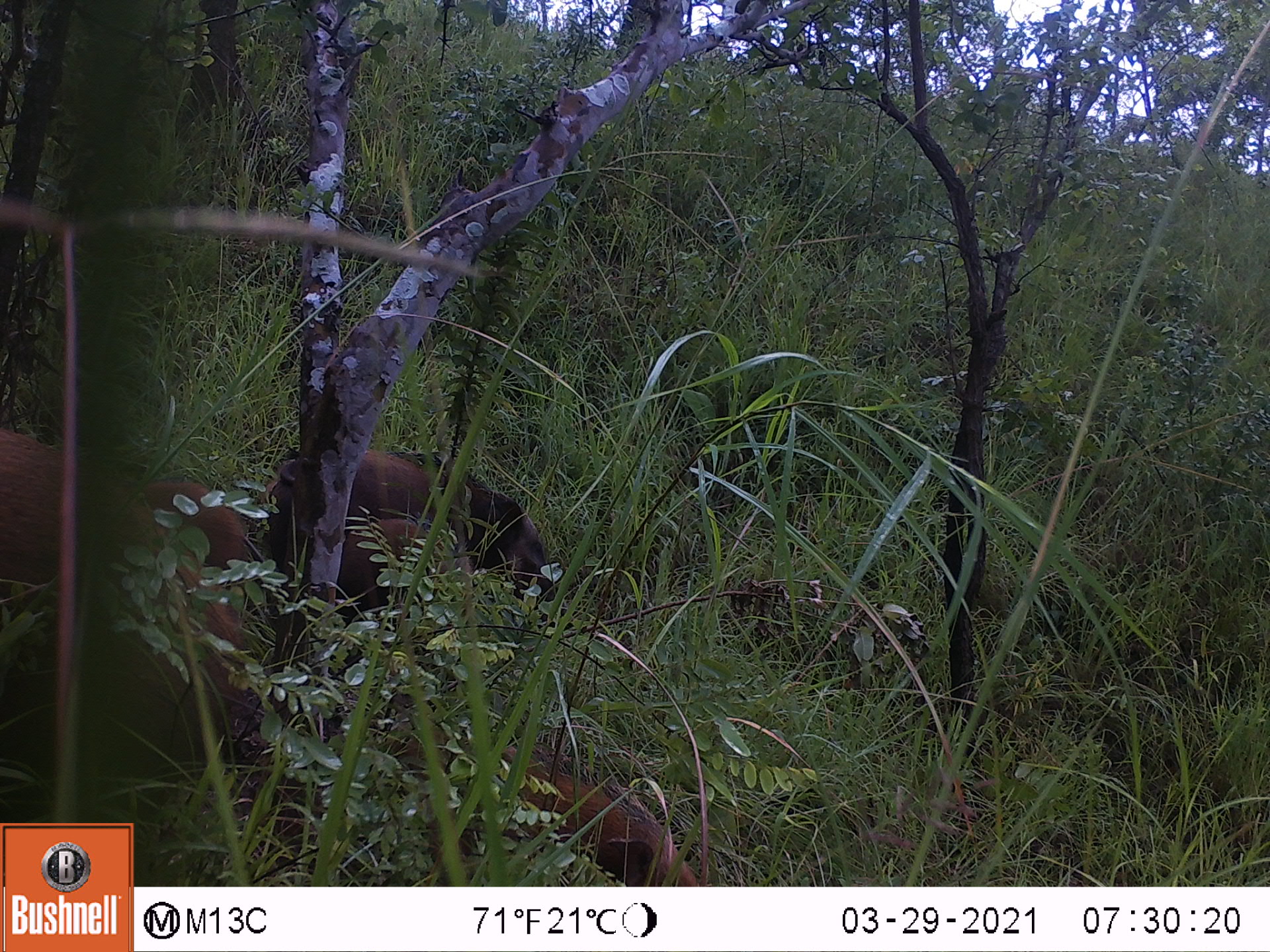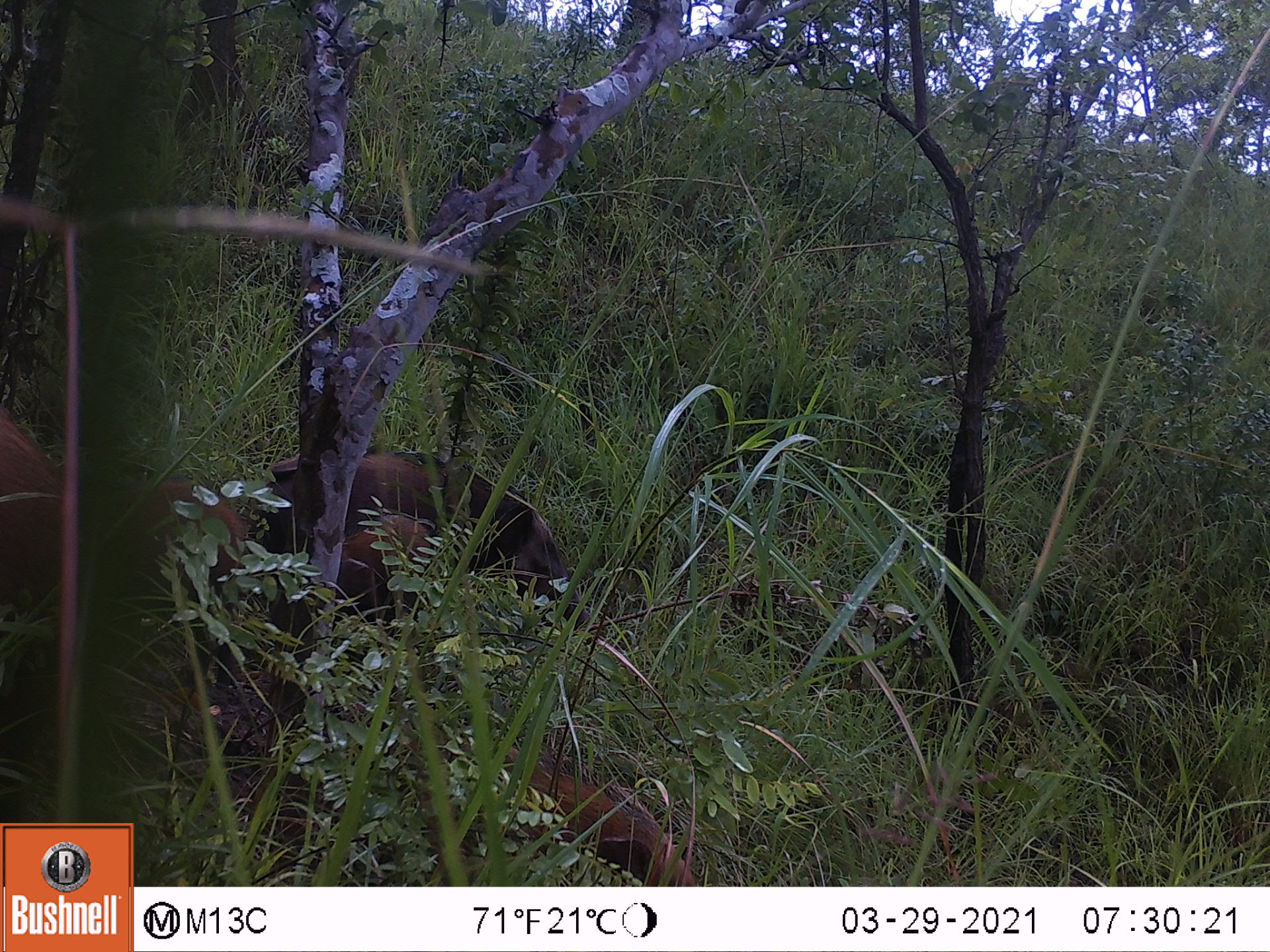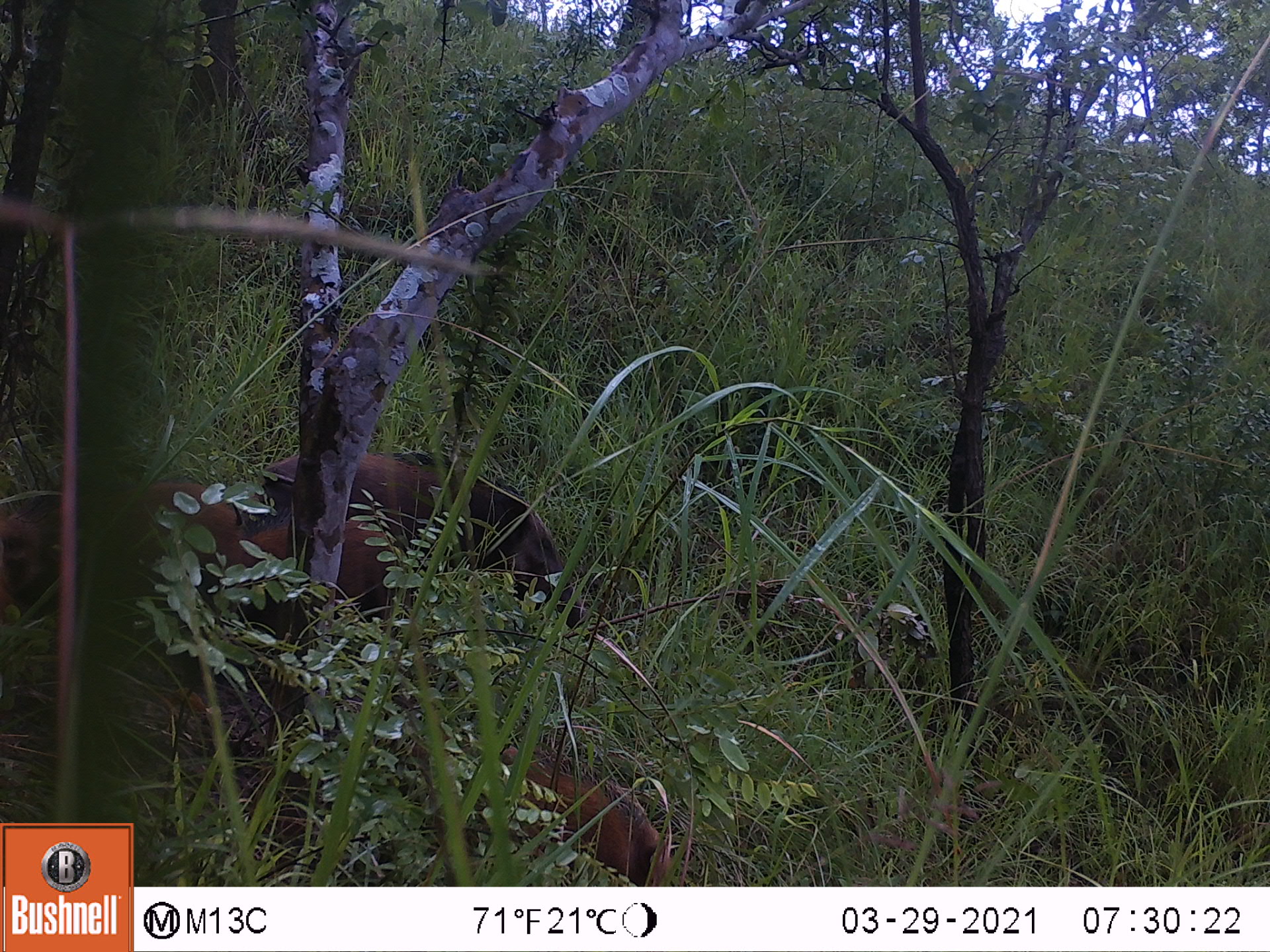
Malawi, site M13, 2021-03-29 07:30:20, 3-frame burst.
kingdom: Animalia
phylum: Chordata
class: Mammalia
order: Artiodactyla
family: Suidae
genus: Potamochoerus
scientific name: Potamochoerus larvatus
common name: bushpig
Bushpig (Potamochoerus larvatus), count 5.